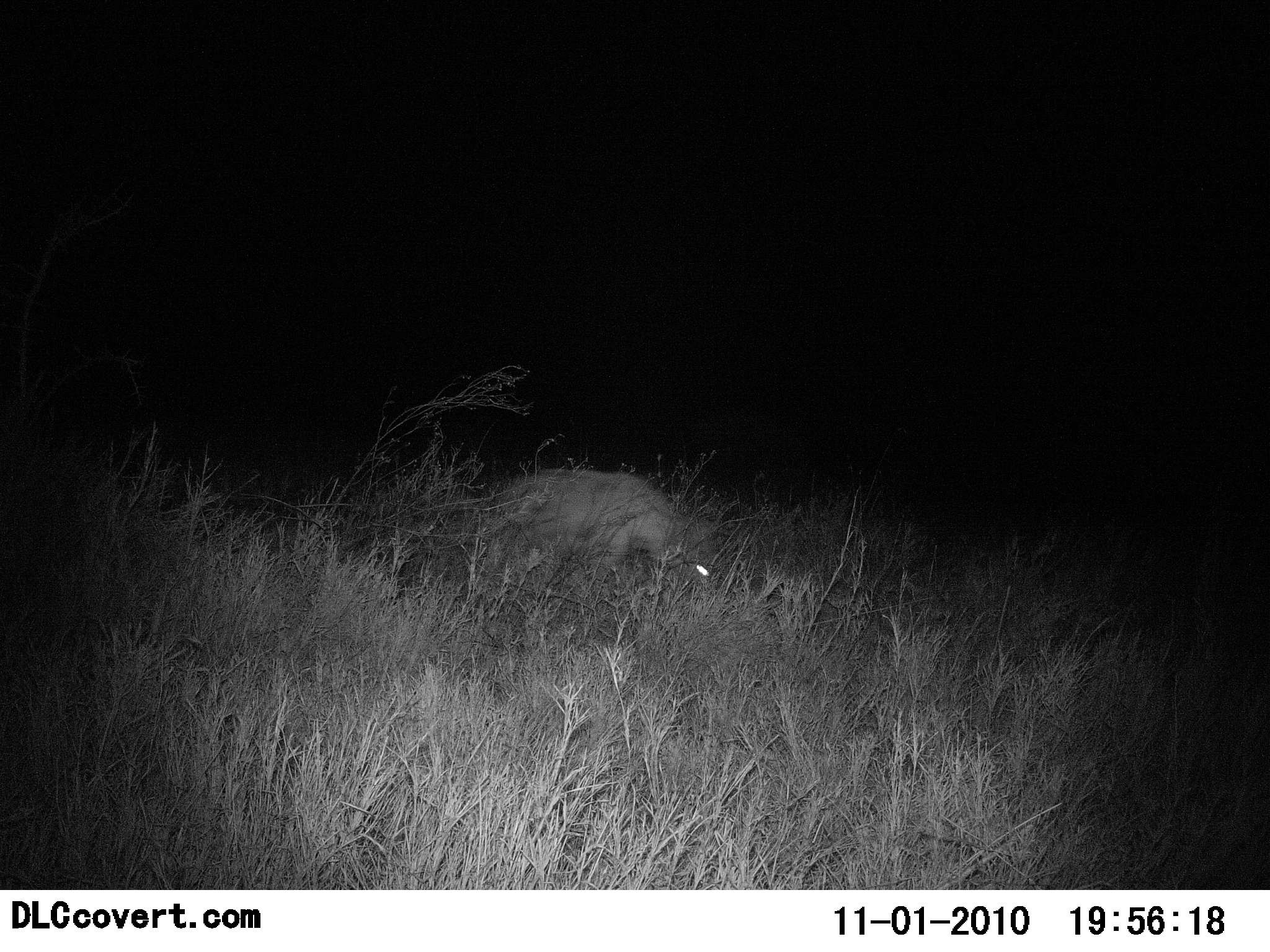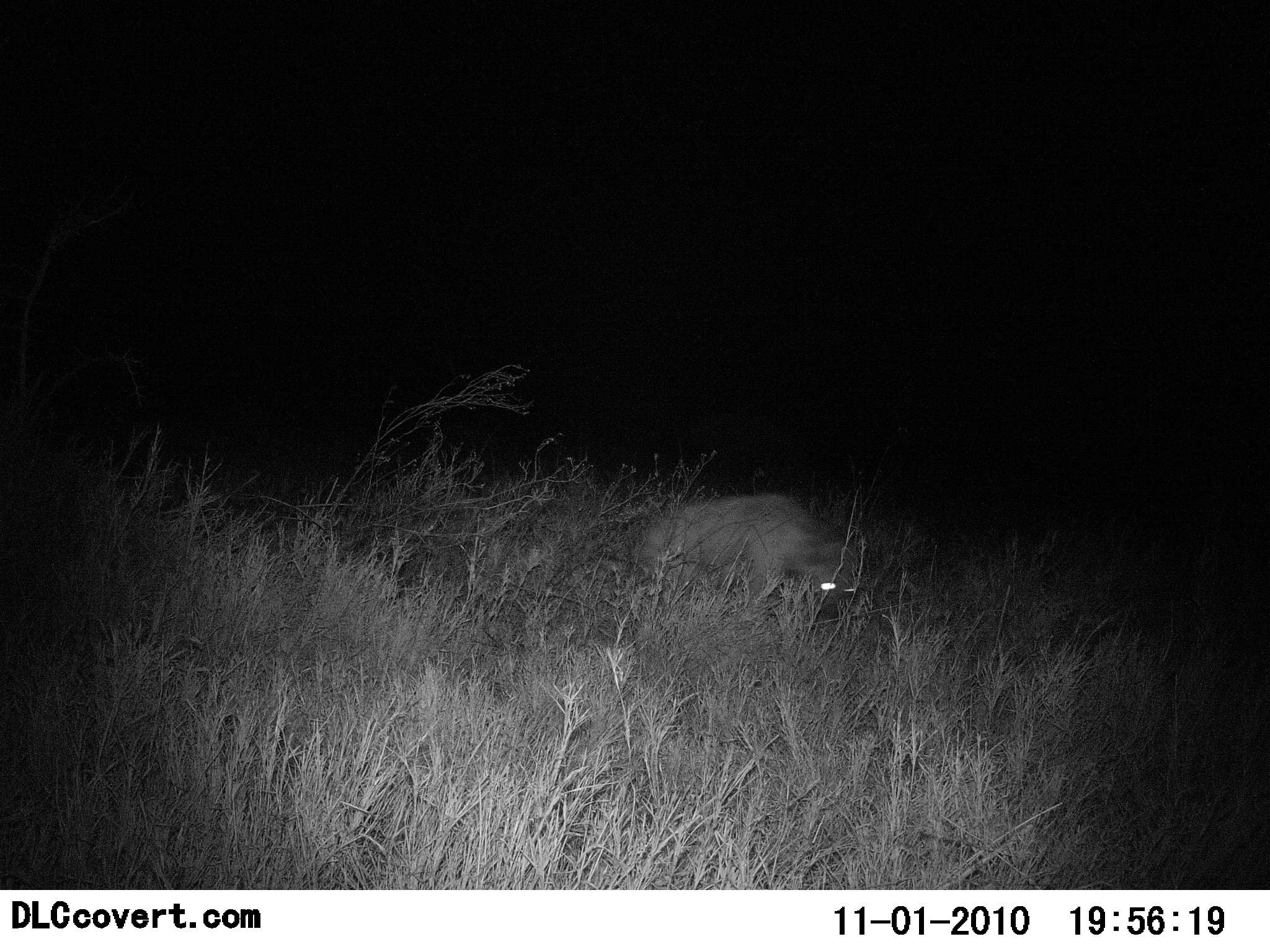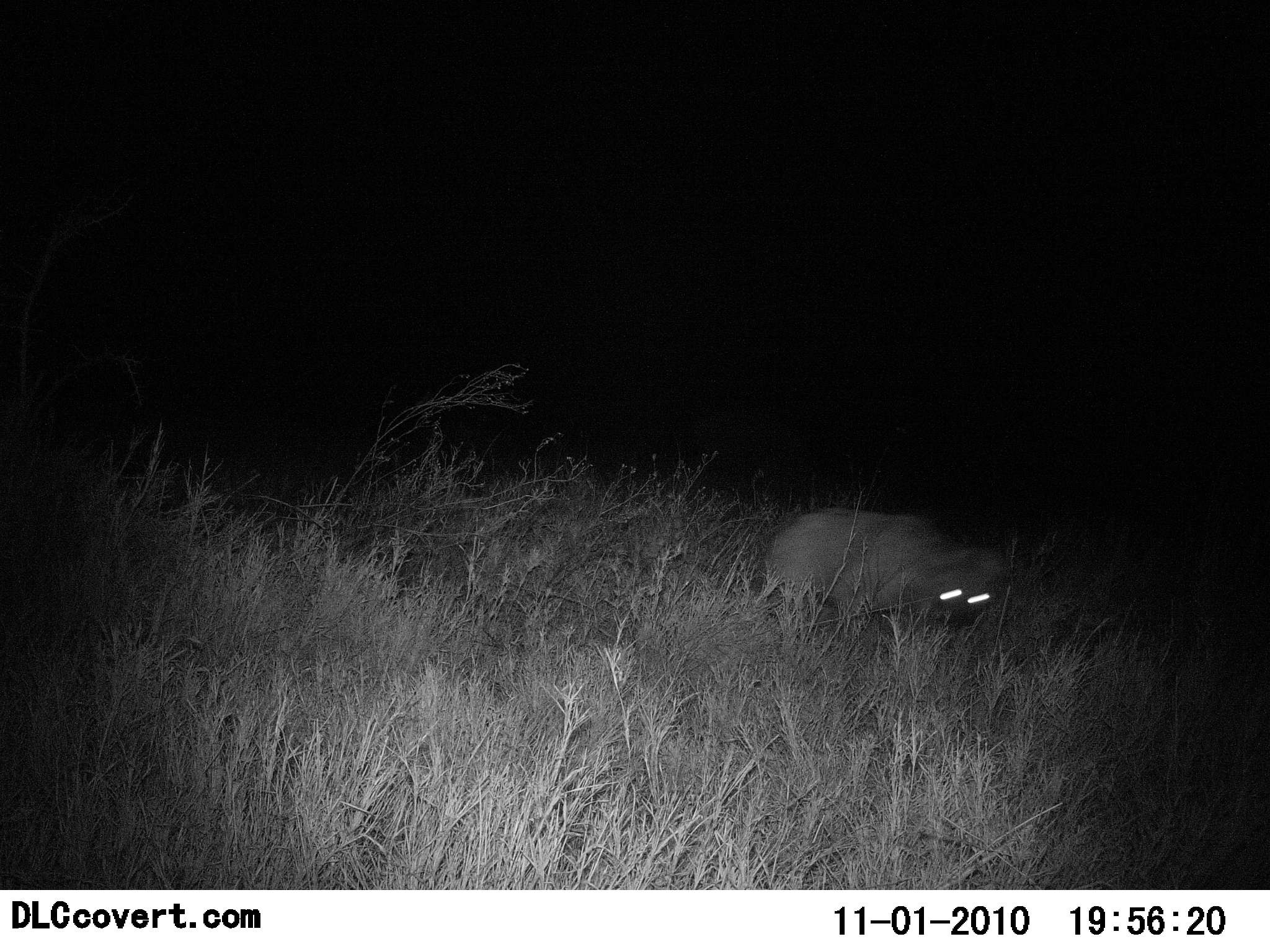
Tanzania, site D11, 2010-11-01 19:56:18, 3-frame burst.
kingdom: Animalia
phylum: Chordata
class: Mammalia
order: Carnivora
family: Hyaenidae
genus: Crocuta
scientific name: Crocuta crocuta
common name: spotted hyena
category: hyenaspotted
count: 1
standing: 11%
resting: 0%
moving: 94%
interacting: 0%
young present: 0%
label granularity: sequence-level